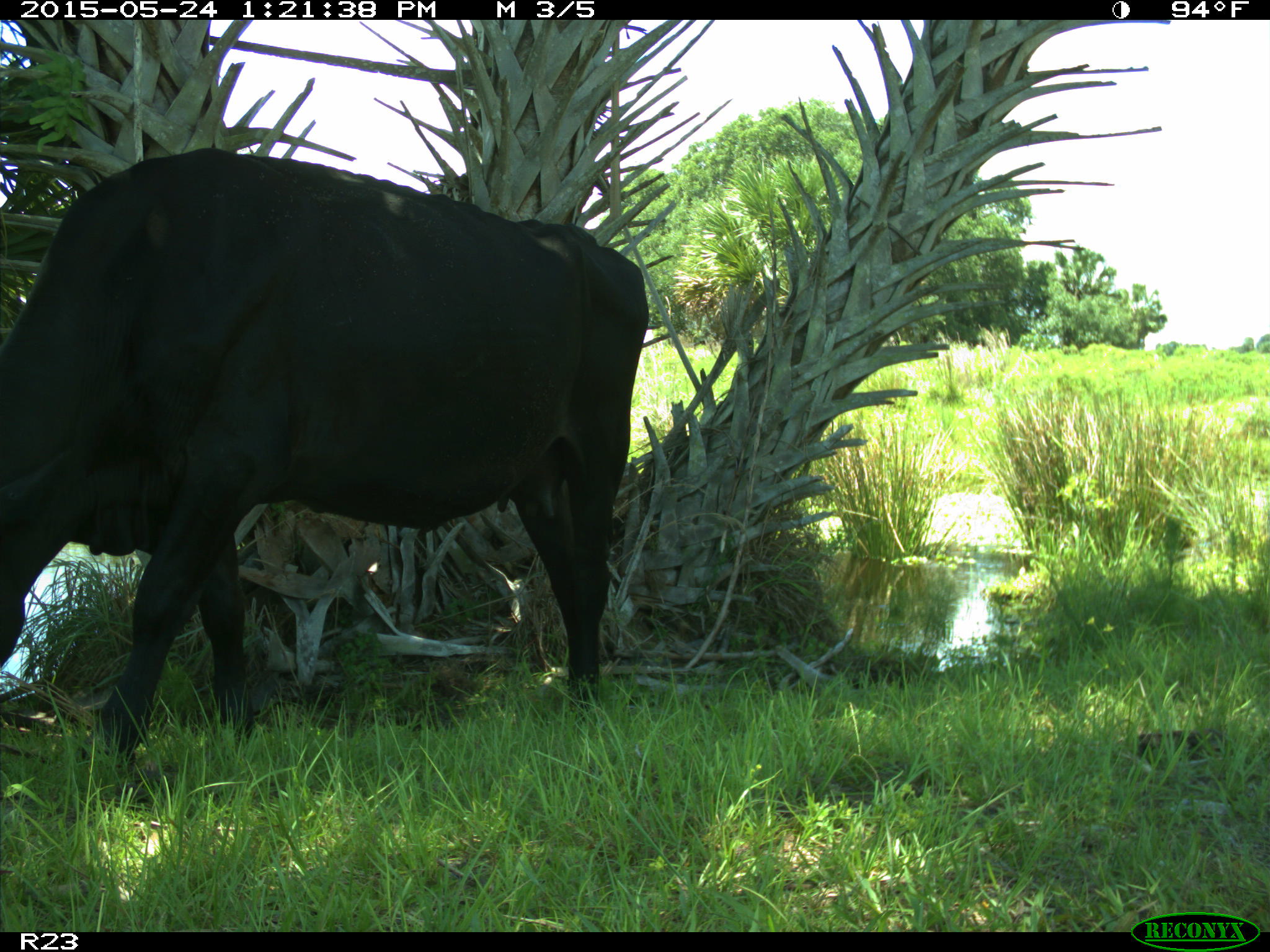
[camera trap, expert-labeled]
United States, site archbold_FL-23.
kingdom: Animalia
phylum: Chordata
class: Mammalia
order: Artiodactyla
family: Bovidae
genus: Bos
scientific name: Bos taurus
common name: domestic cow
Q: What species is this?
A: Bos taurus (domestic cow).